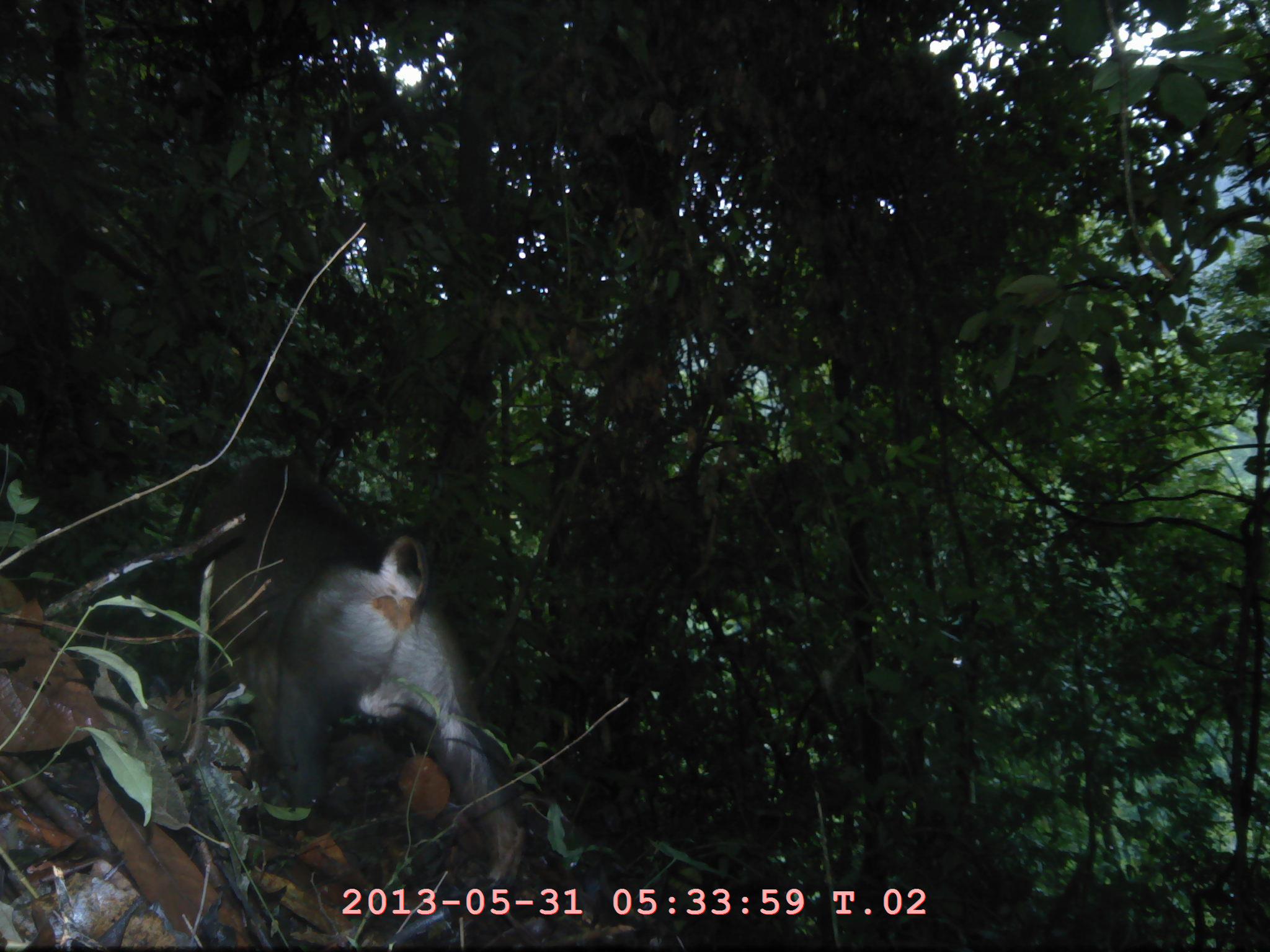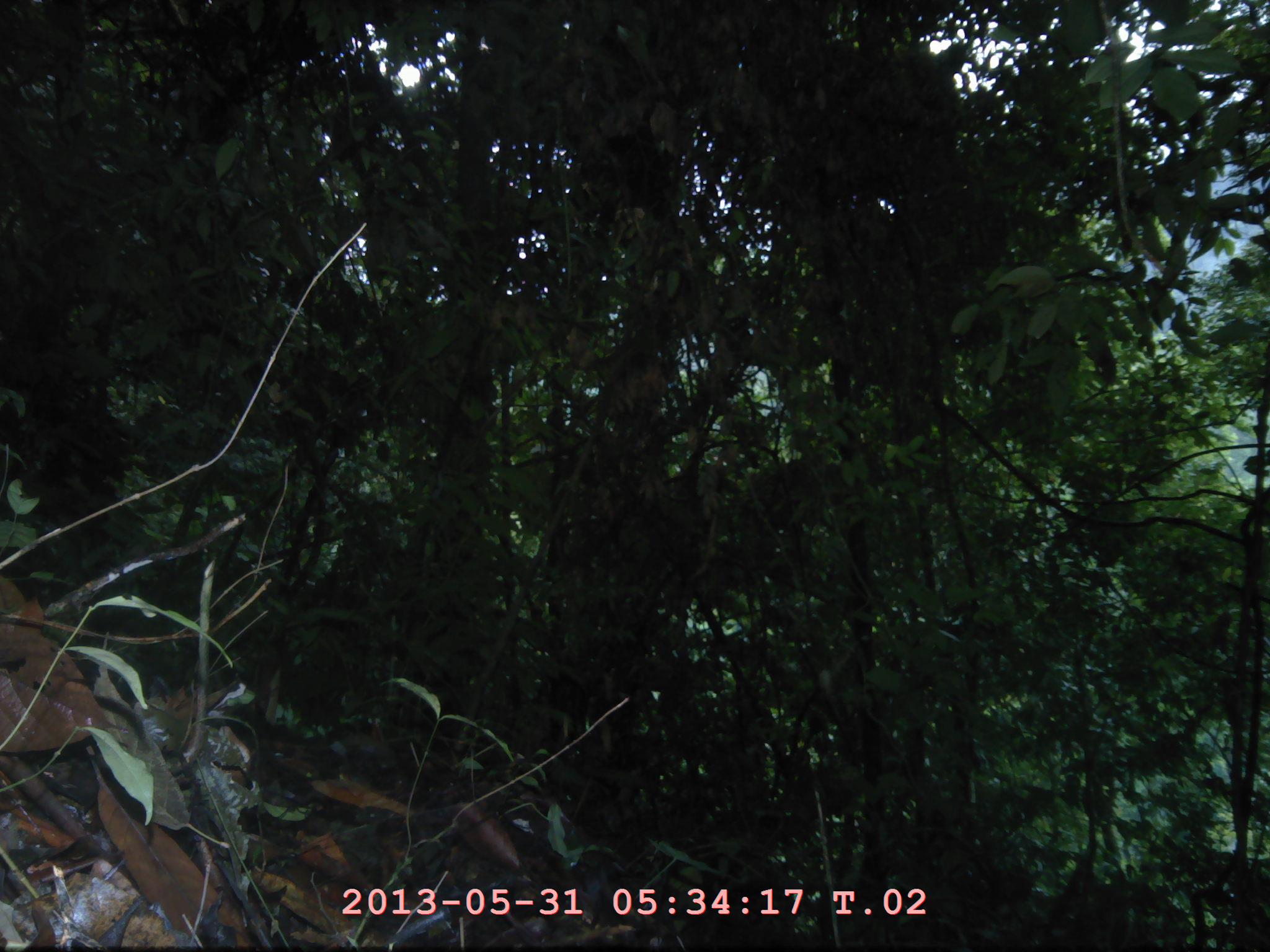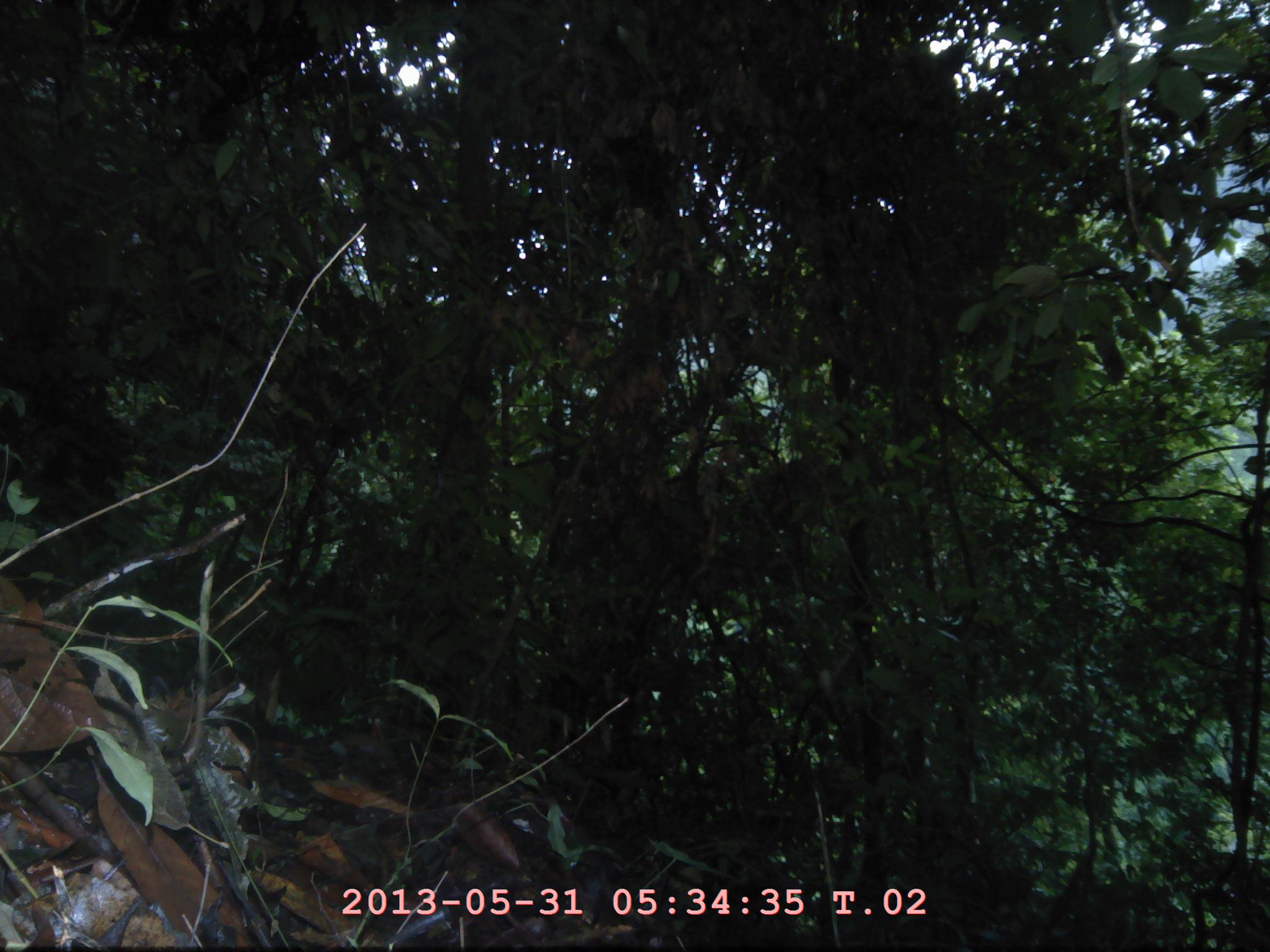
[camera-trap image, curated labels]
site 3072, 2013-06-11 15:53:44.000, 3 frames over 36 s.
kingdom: Animalia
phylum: Chordata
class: Mammalia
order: Primates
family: Cercopithecidae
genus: Macaca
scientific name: Macaca nemestrina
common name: southern pig-tailed macaque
Macaca nemestrina (southern pig-tailed macaque).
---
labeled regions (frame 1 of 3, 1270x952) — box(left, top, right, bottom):
macaca nemestrina: box(181, 445, 530, 897)